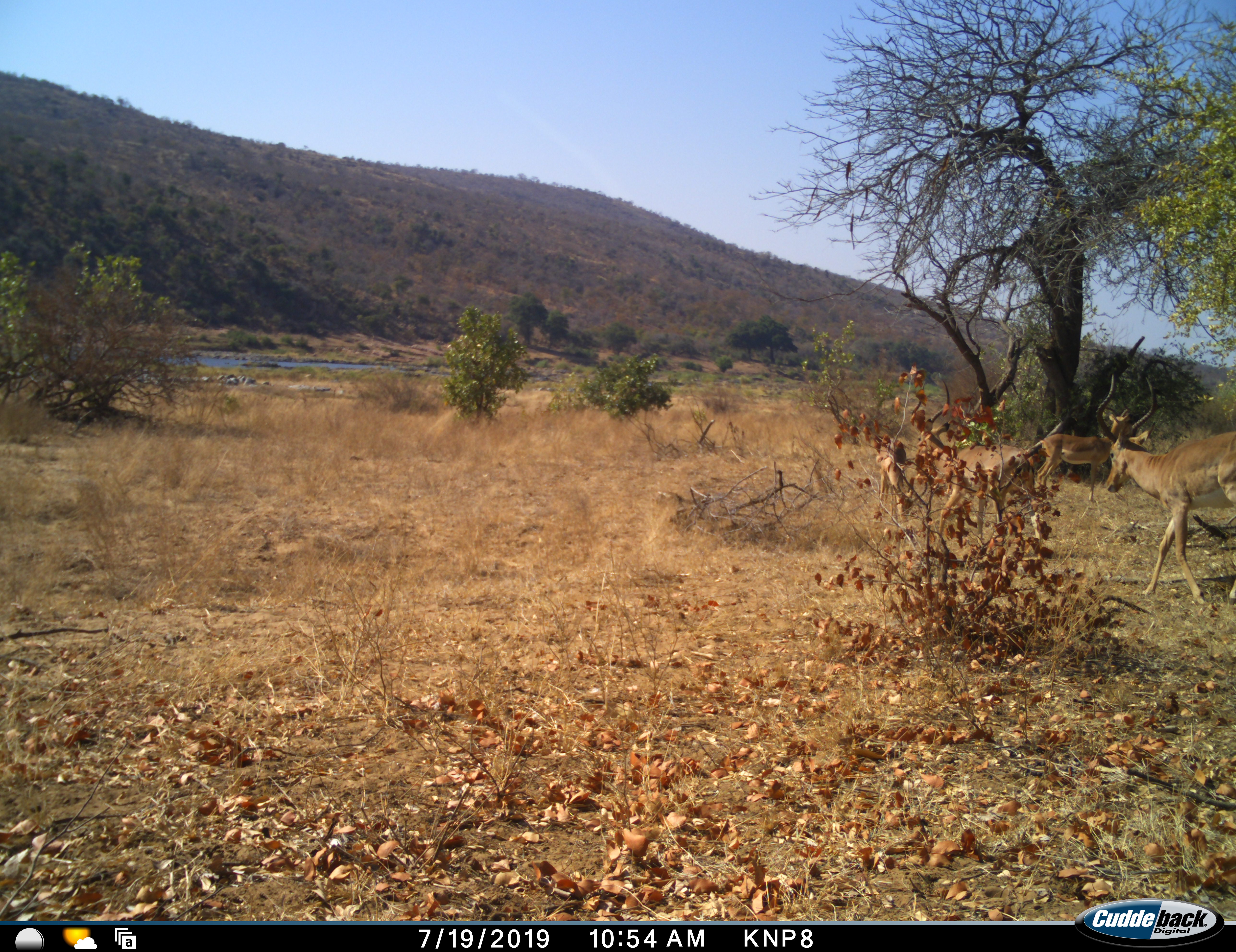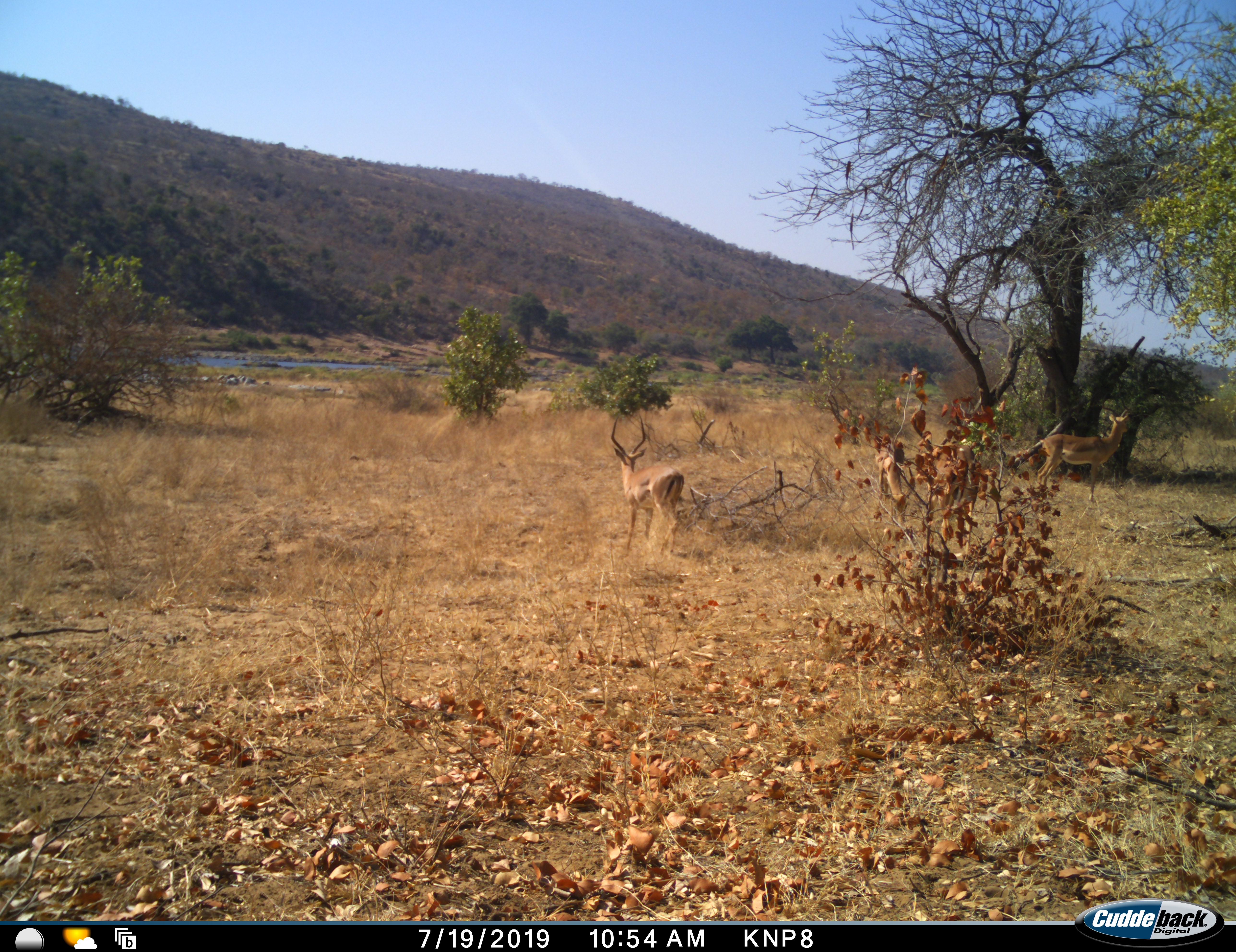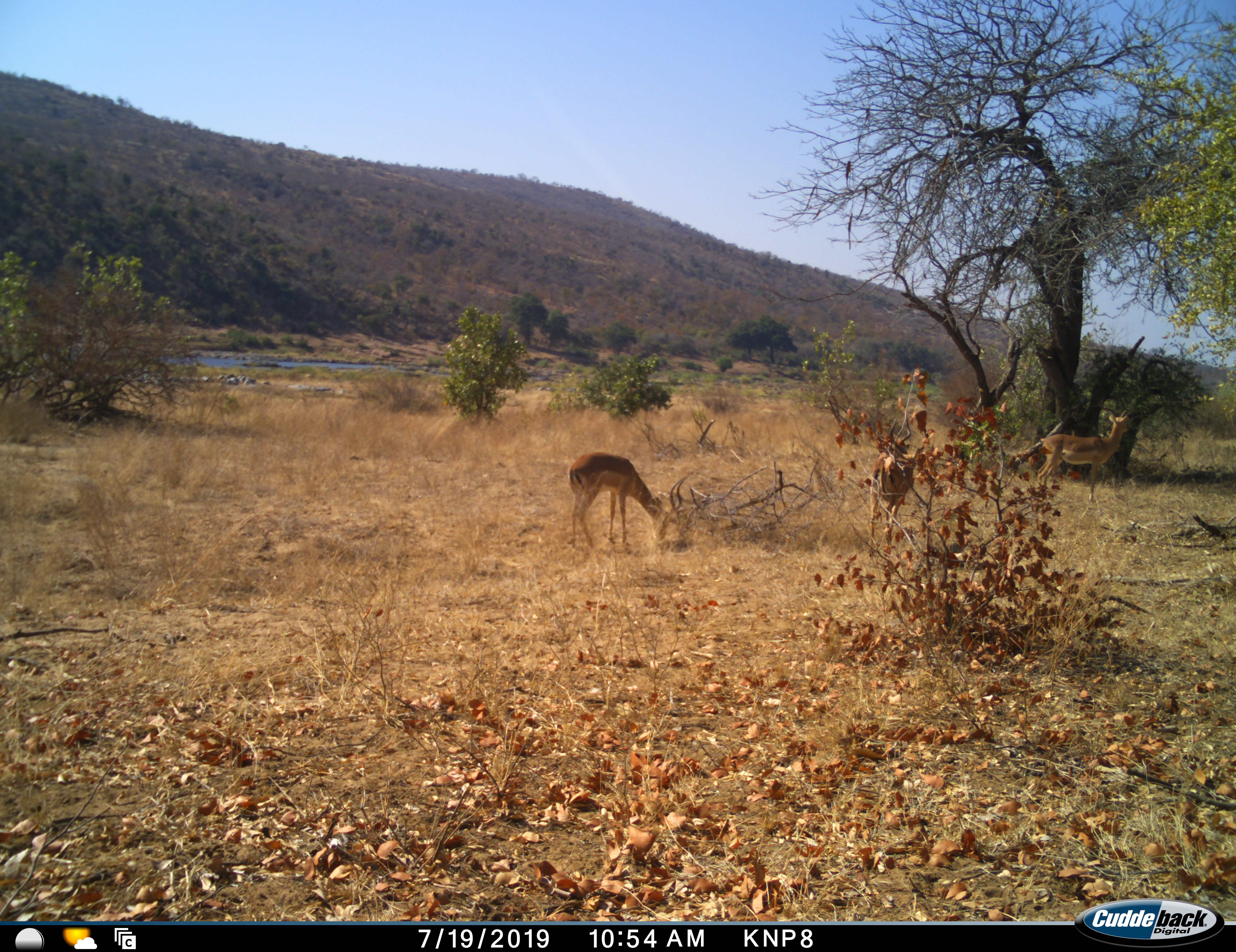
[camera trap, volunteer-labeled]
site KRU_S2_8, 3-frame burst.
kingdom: Animalia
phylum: Chordata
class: Mammalia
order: Artiodactyla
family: Bovidae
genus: Aepyceros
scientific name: Aepyceros melampus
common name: impala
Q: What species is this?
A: Impala (Aepyceros melampus).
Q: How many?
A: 4.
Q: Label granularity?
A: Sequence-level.